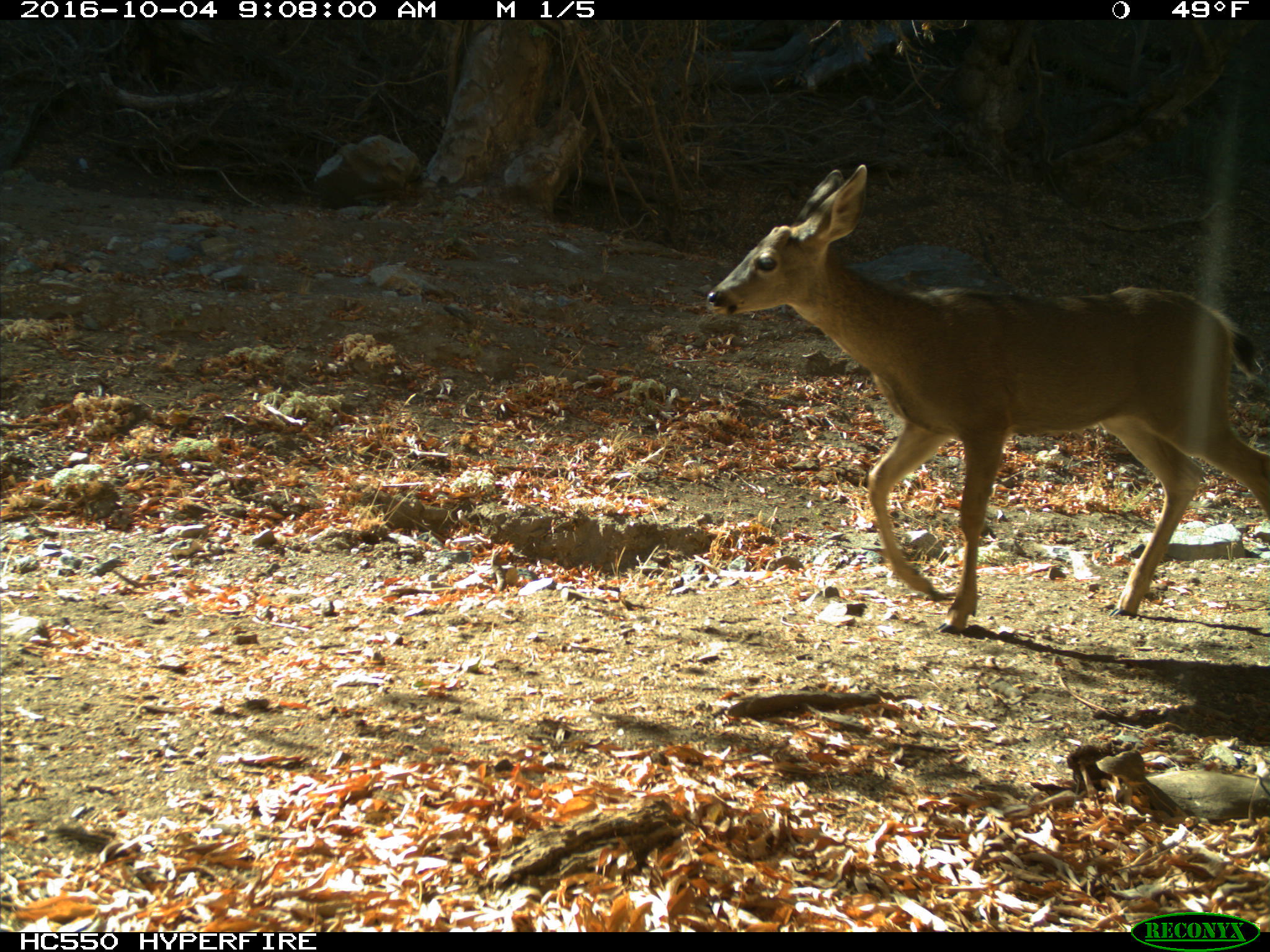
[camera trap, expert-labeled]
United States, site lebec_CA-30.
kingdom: Animalia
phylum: Chordata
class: Mammalia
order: Artiodactyla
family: Cervidae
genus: Odocoileus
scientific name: Odocoileus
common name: deer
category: unidentified deer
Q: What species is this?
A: Unidentified deer (deer) (Odocoileus).